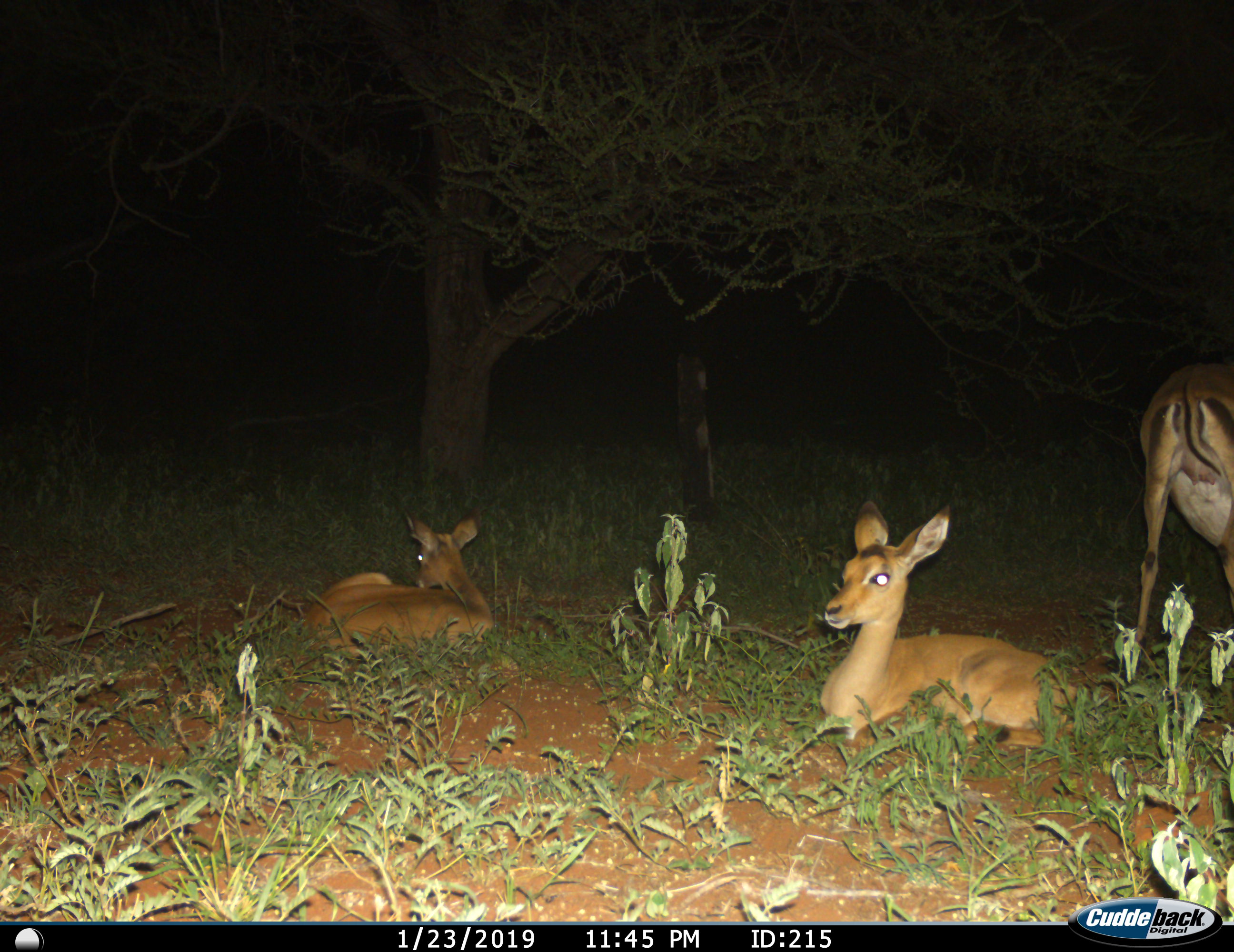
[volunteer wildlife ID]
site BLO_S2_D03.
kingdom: Animalia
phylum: Chordata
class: Mammalia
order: Artiodactyla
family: Bovidae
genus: Aepyceros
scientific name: Aepyceros melampus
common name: impala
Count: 3.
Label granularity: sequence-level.